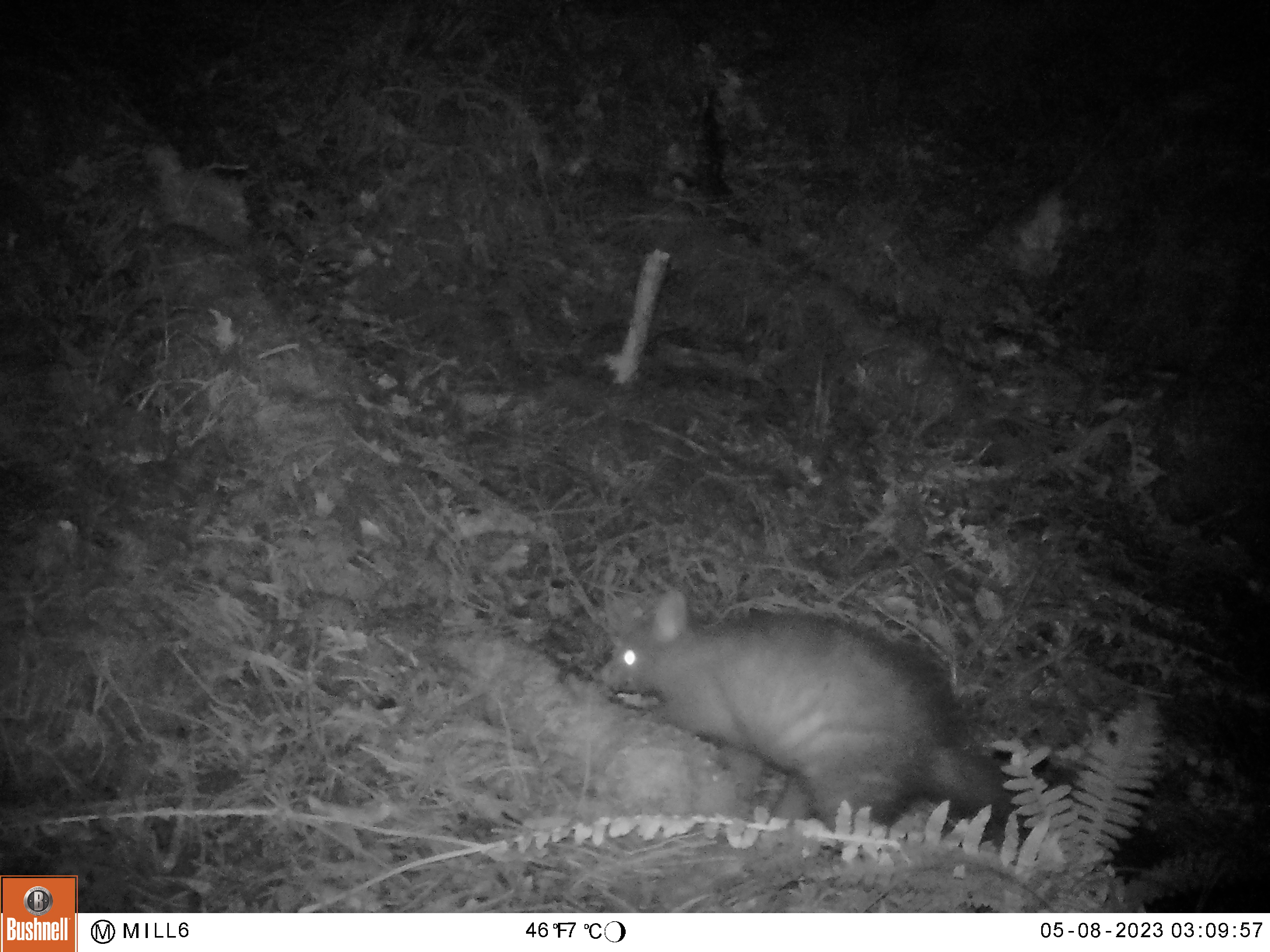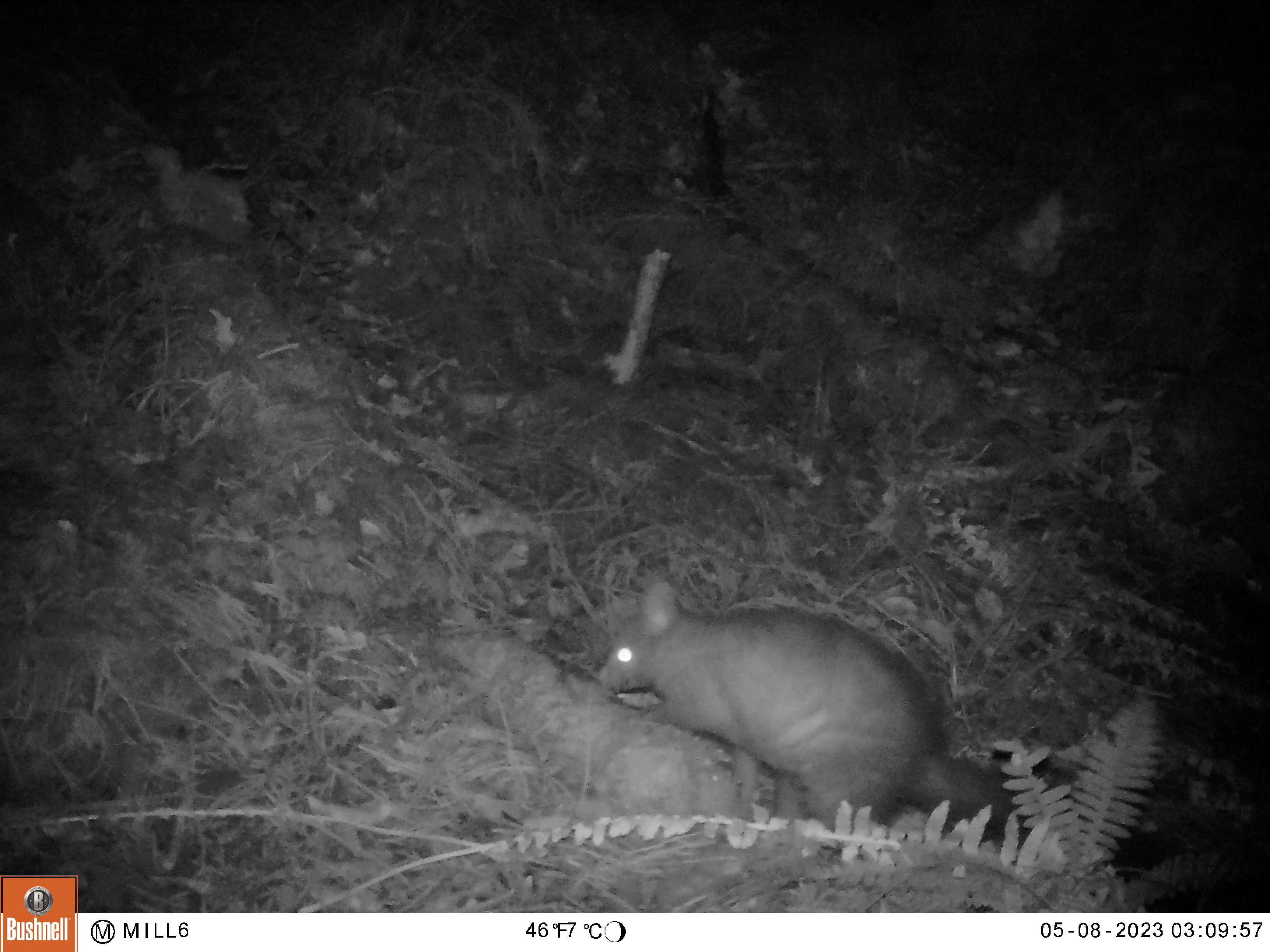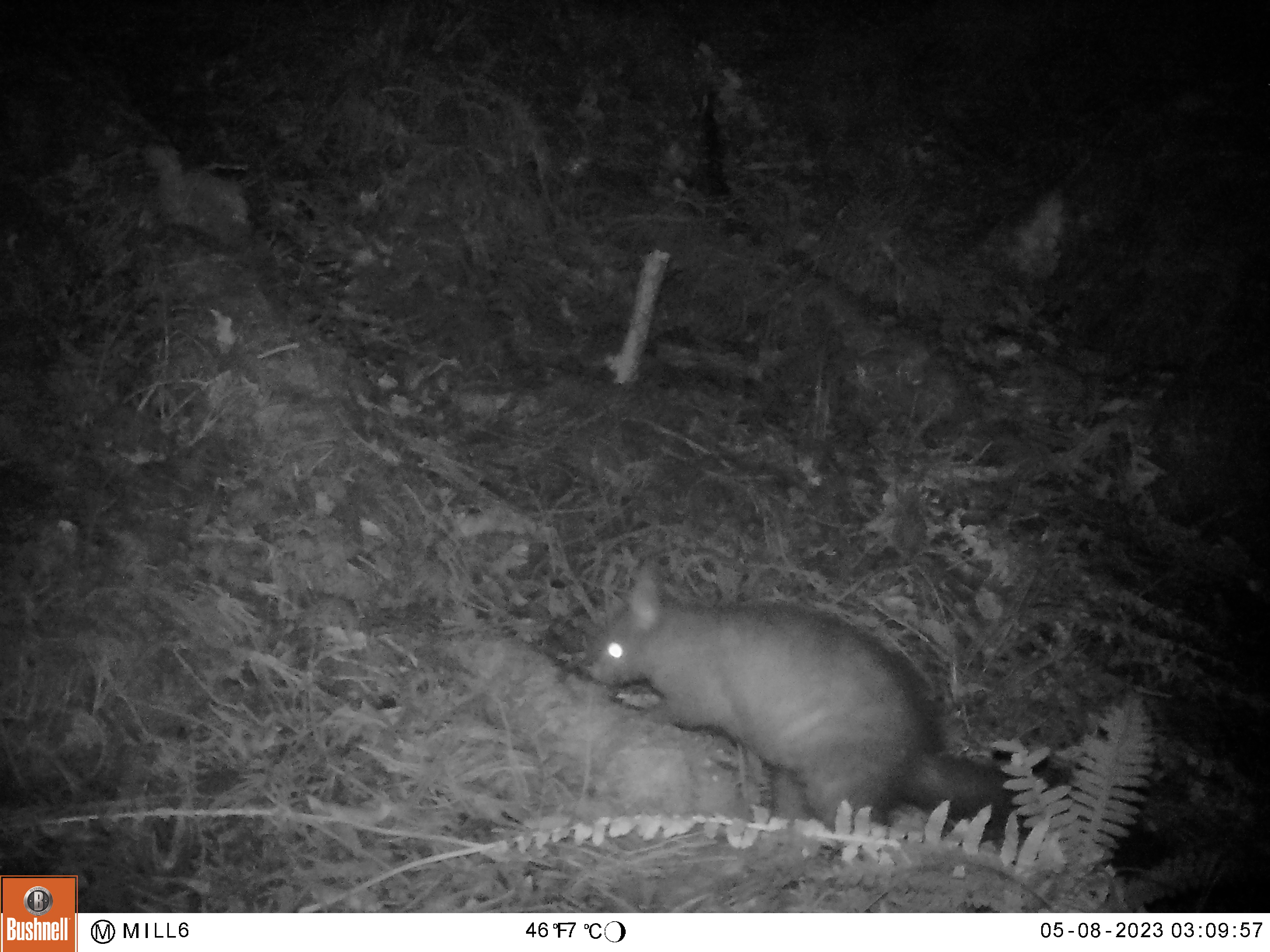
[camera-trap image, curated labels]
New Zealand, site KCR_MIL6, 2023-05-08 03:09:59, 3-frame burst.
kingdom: Animalia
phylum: Chordata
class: Mammalia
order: Diprotodontia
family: Phalangeridae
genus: Trichosurus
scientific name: Trichosurus vulpecula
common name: common brushtail possum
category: possum